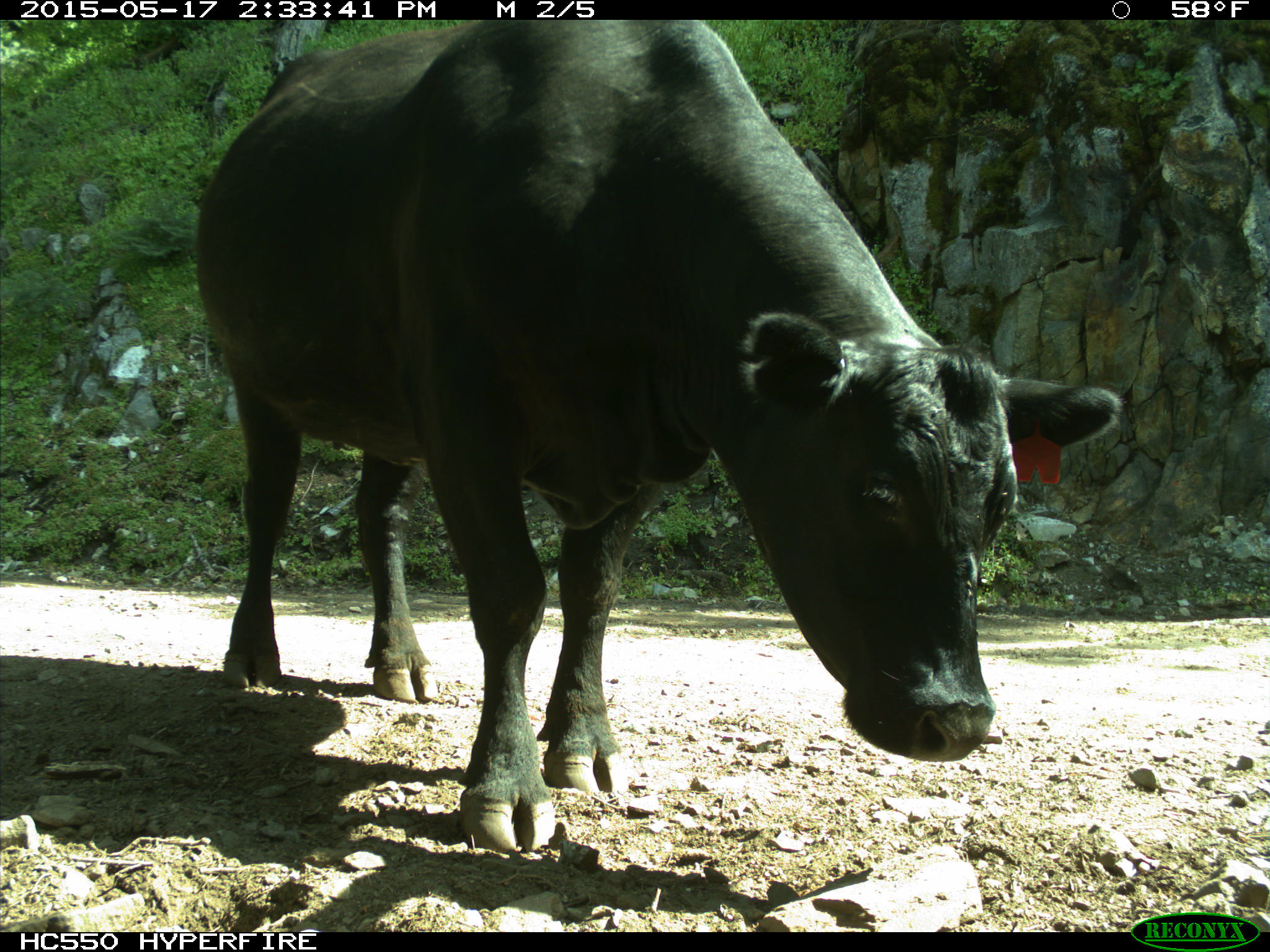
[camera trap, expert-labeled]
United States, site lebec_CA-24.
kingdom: Animalia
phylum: Chordata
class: Mammalia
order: Artiodactyla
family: Bovidae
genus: Bos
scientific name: Bos taurus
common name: domestic cow